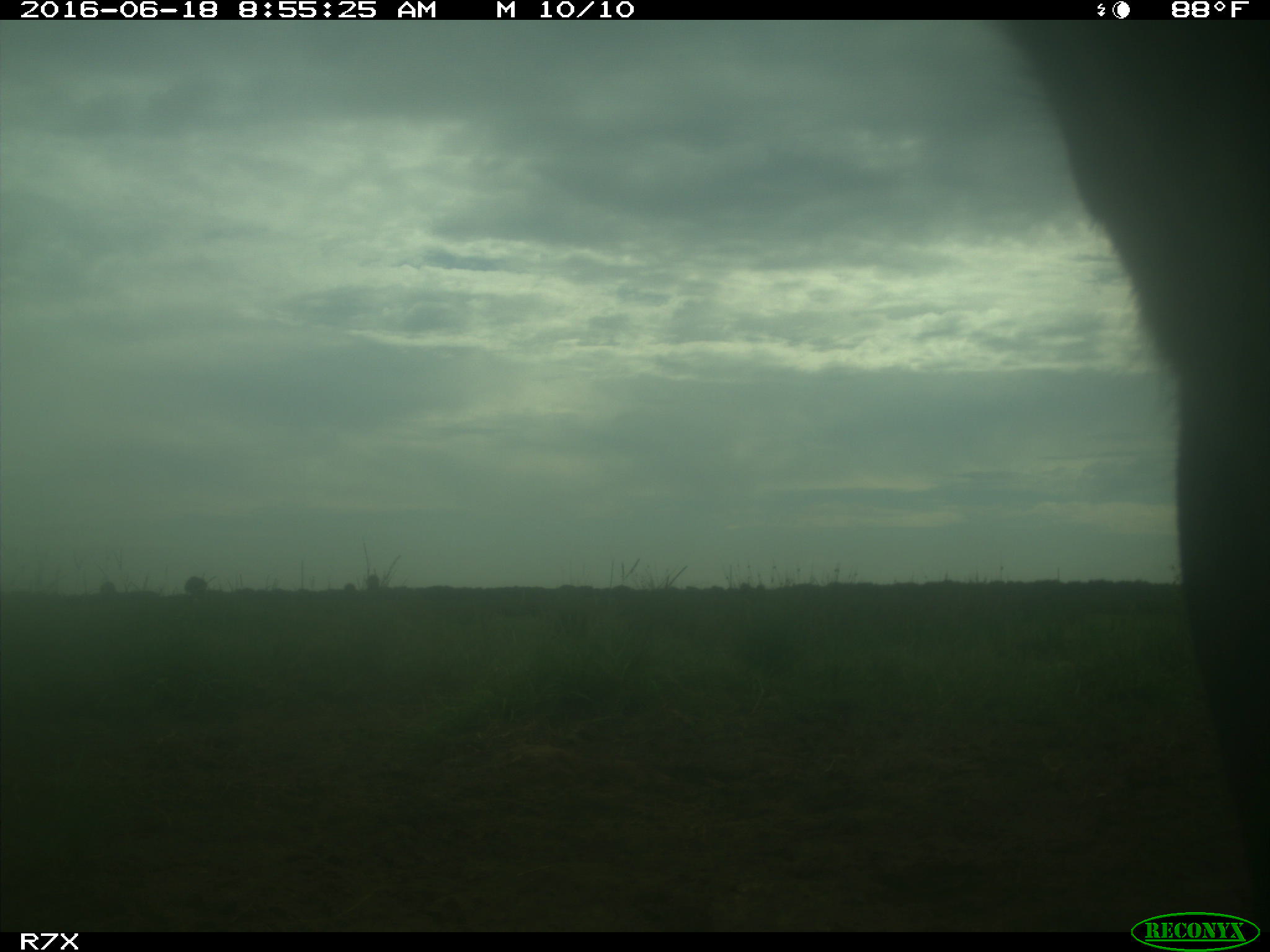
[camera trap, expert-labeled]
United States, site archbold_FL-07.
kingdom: Animalia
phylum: Chordata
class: Mammalia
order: Artiodactyla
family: Bovidae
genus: Bos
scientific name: Bos taurus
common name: domestic cow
Bos taurus (domestic cow).